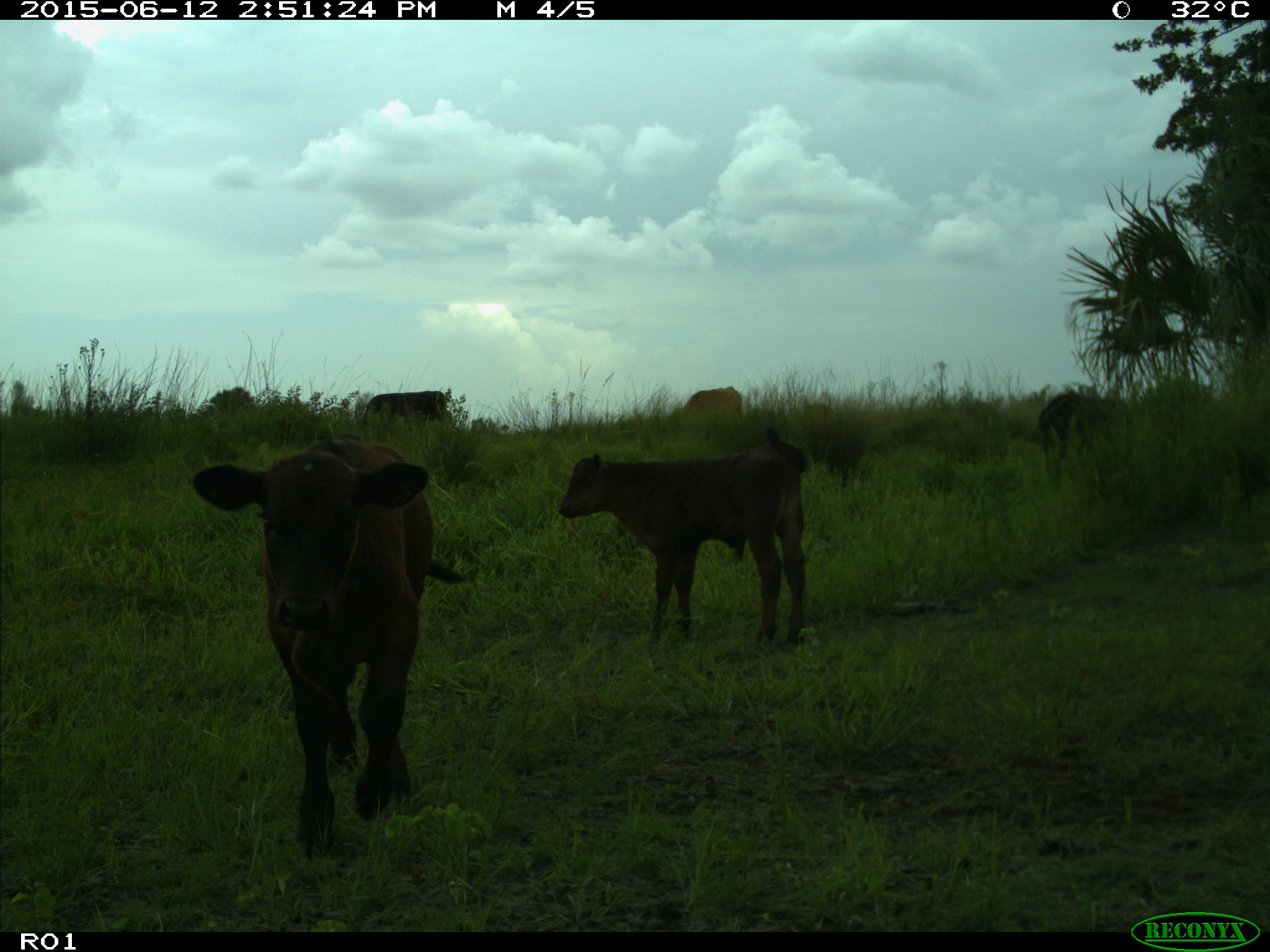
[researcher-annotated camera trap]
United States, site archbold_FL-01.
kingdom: Animalia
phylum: Chordata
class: Mammalia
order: Artiodactyla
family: Bovidae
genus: Bos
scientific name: Bos taurus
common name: domestic cow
Bos taurus (domestic cow).